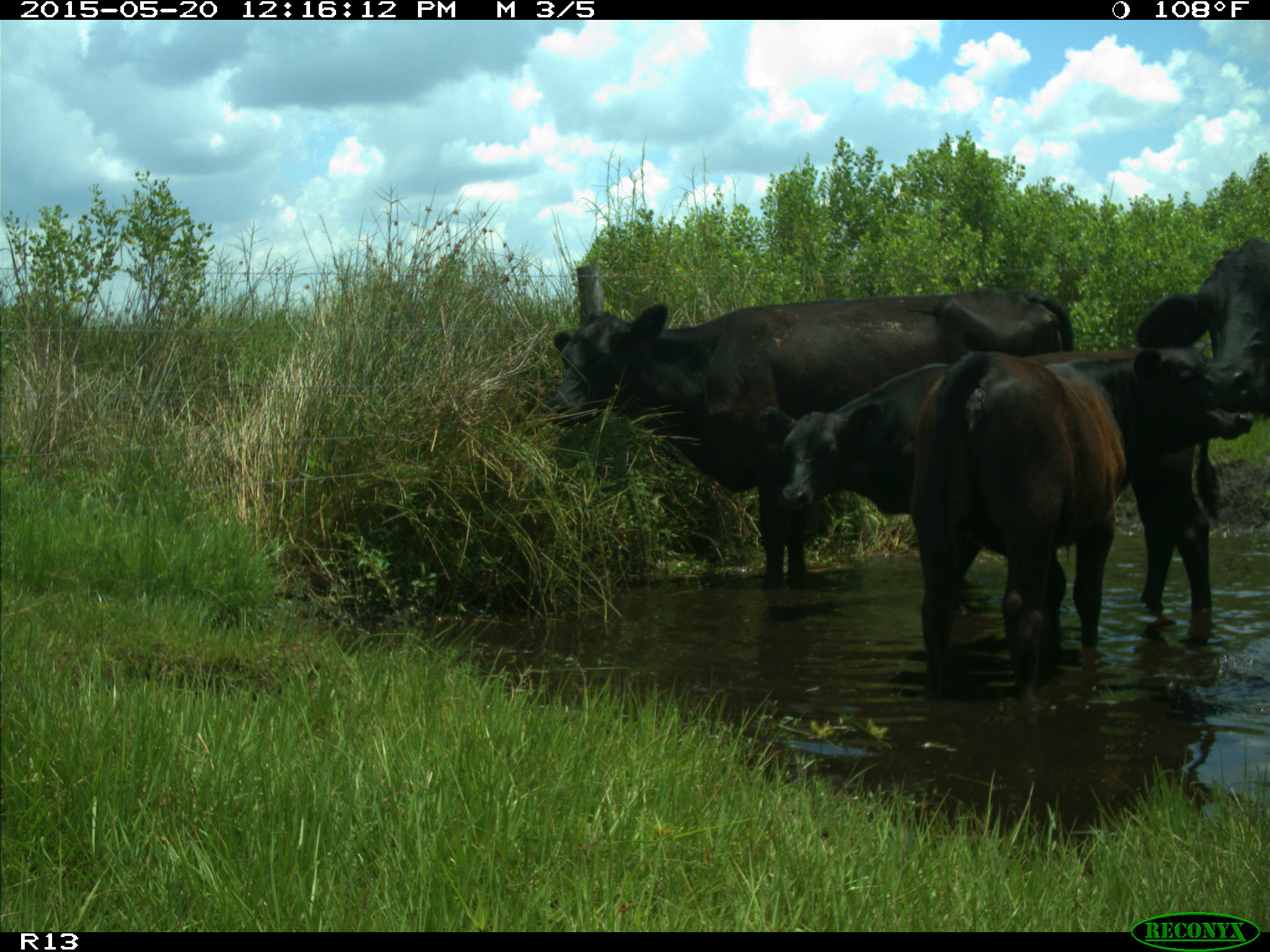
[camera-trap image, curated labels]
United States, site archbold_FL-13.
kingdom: Animalia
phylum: Chordata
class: Mammalia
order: Artiodactyla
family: Bovidae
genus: Bos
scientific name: Bos taurus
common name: domestic cow